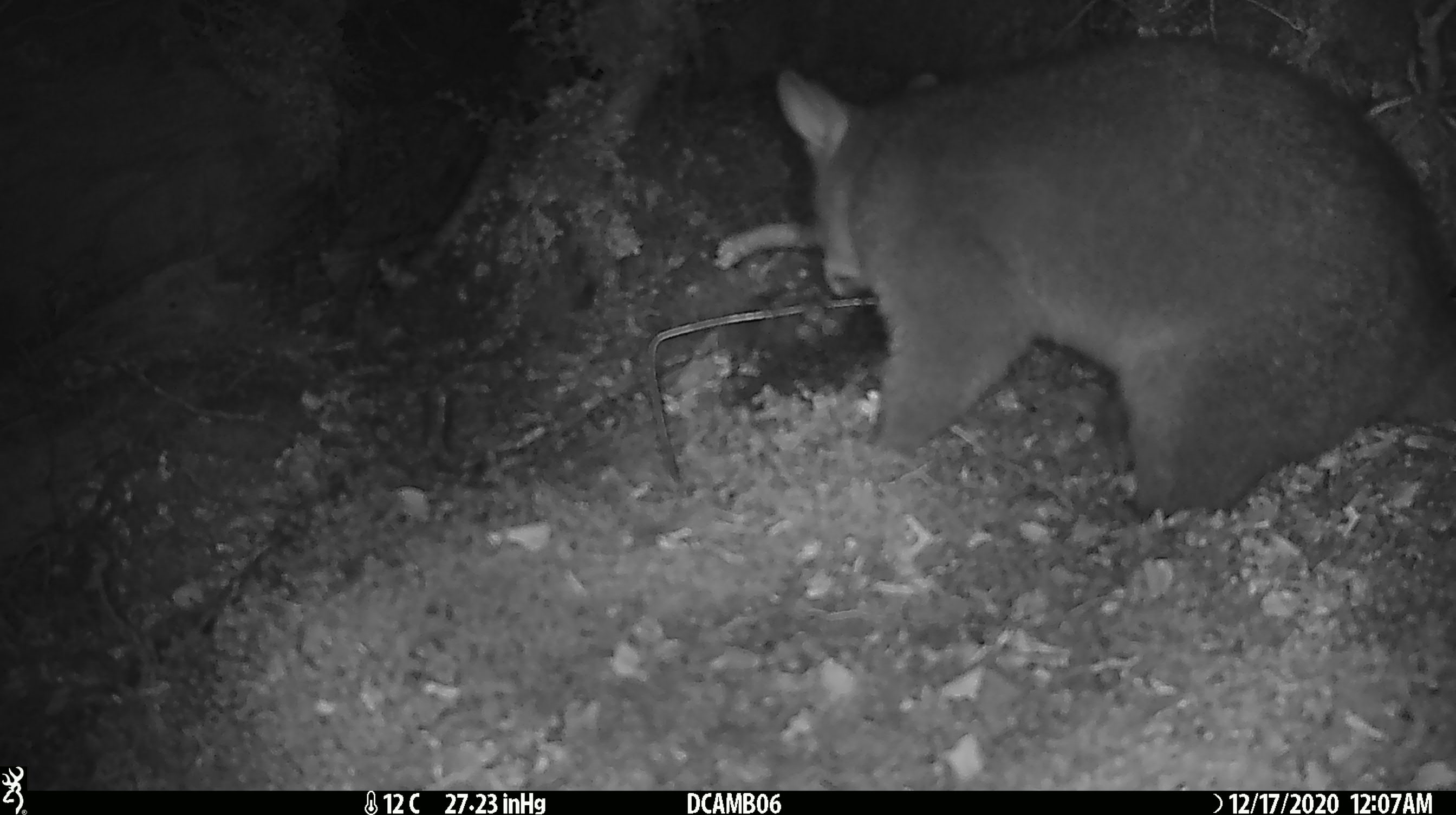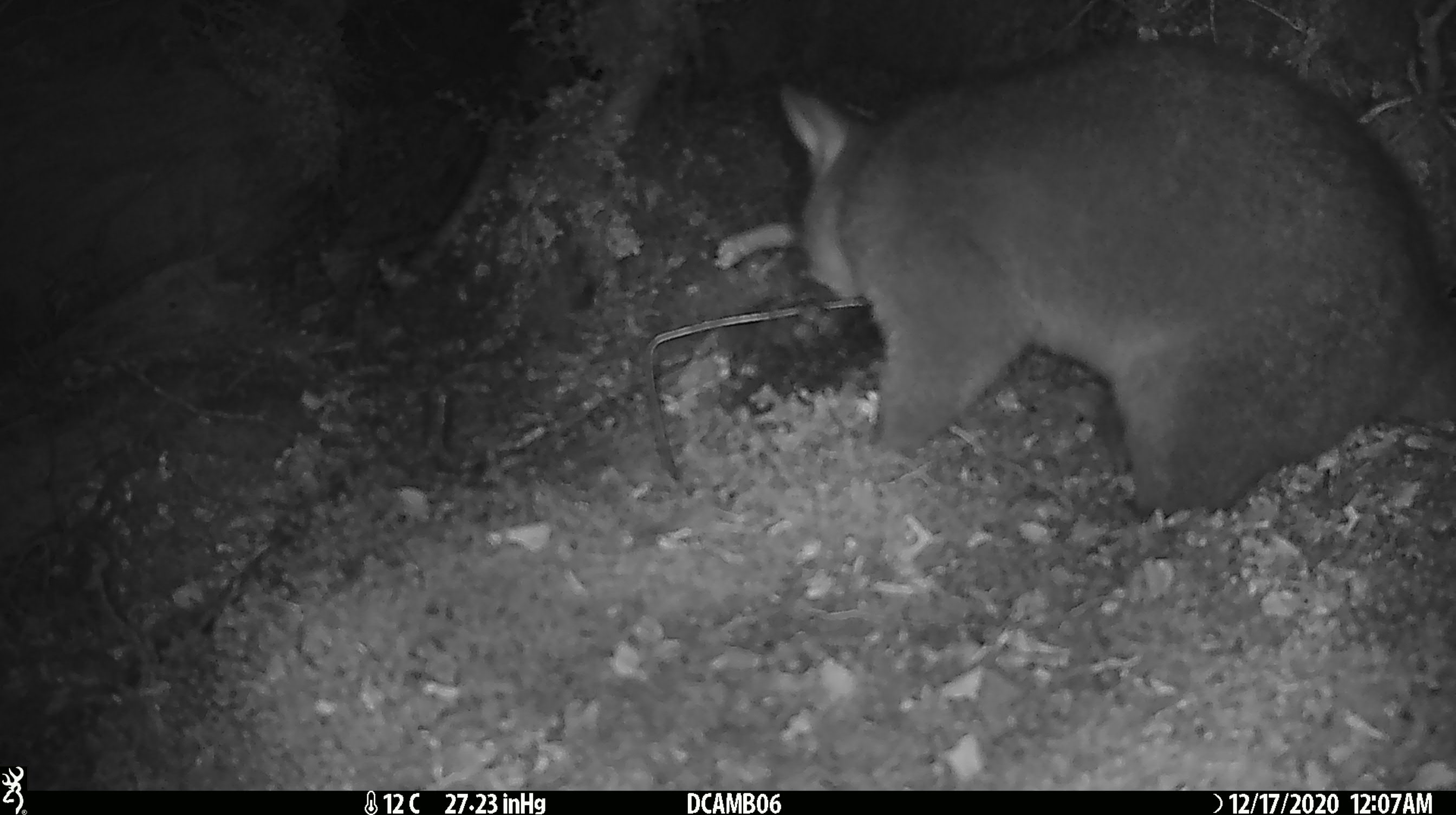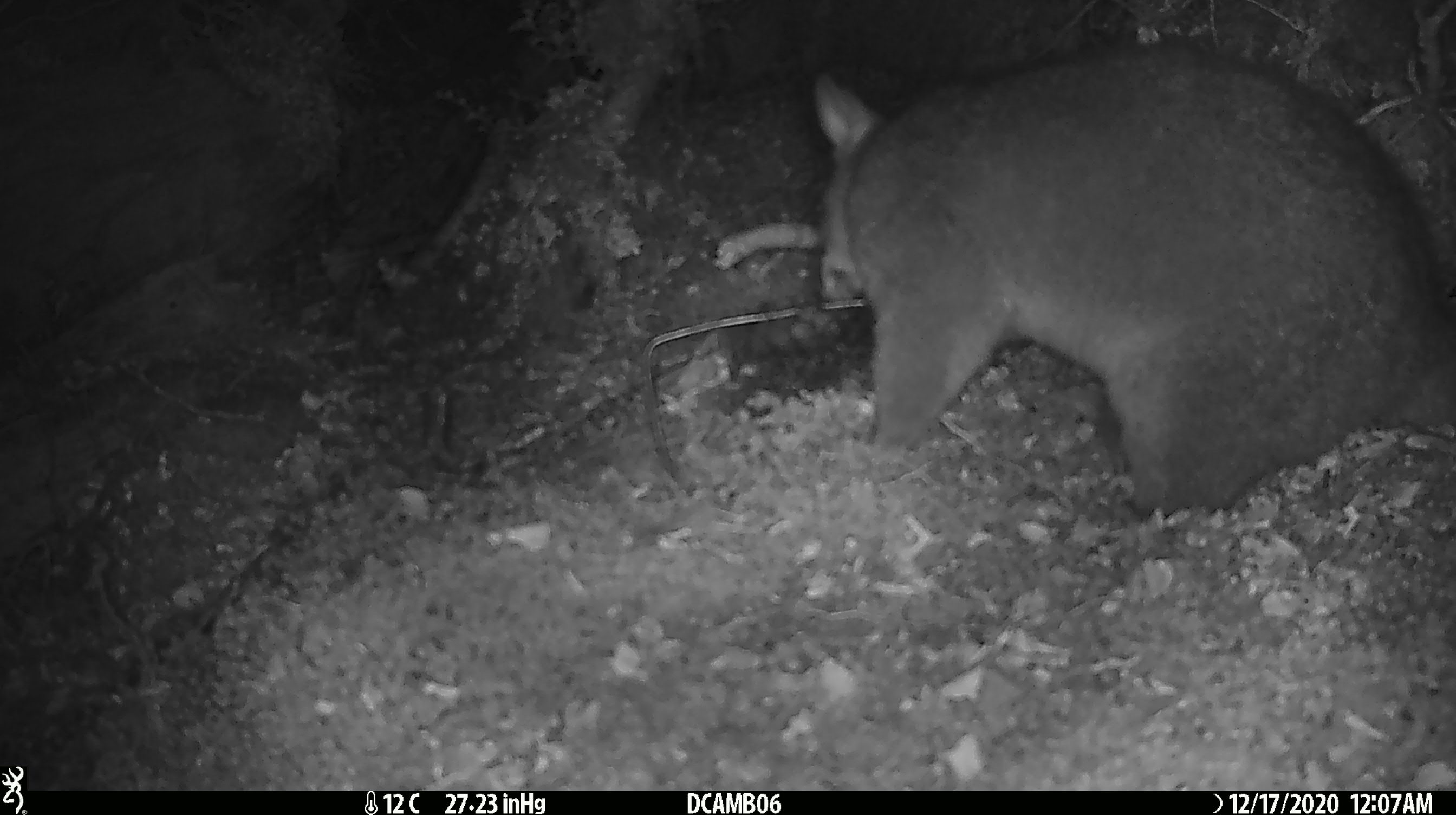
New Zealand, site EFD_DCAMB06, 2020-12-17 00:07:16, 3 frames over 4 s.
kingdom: Animalia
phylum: Chordata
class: Mammalia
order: Diprotodontia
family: Phalangeridae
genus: Trichosurus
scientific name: Trichosurus vulpecula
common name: common brushtail possum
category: possum